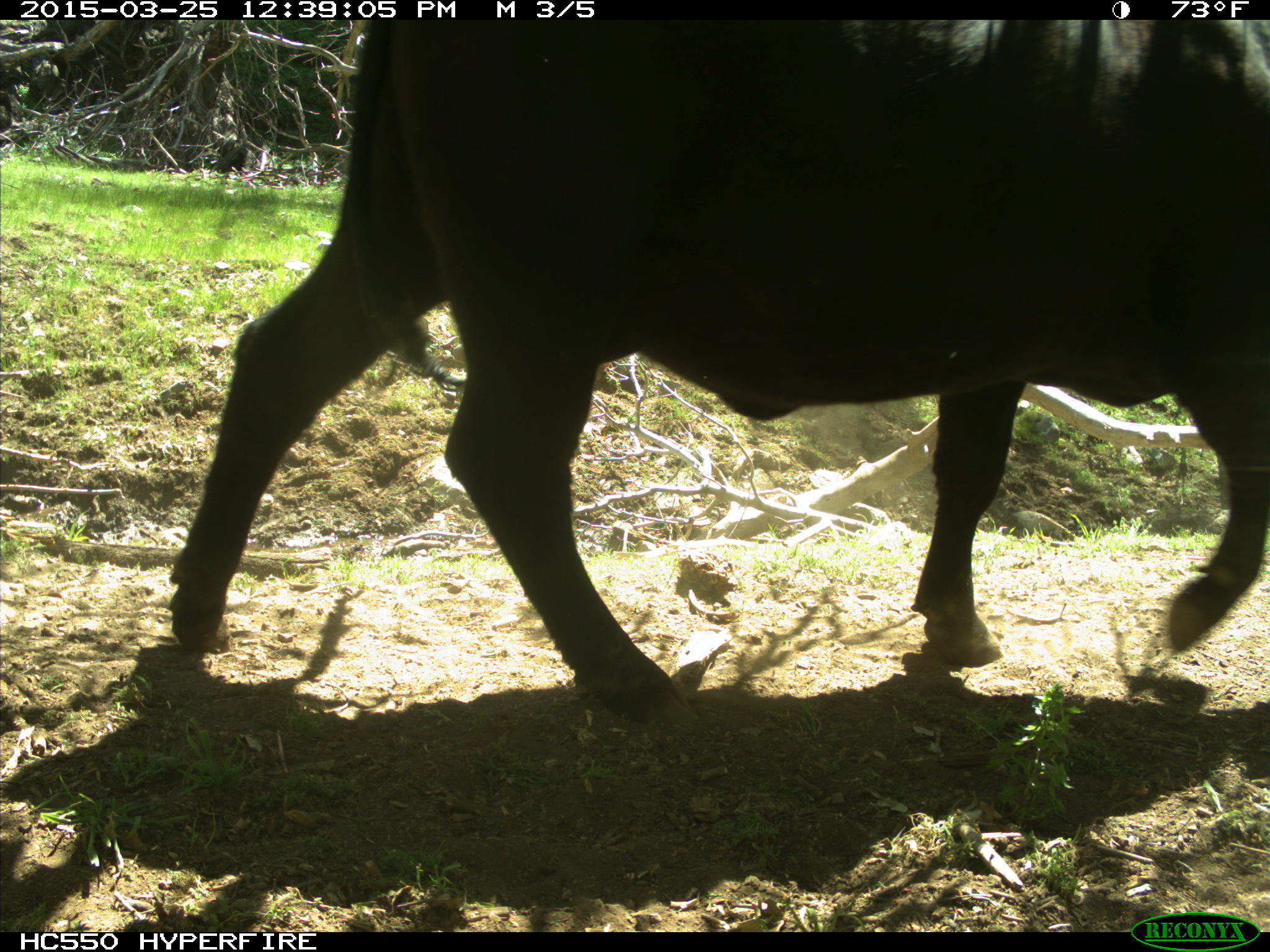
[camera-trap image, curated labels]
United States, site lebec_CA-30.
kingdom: Animalia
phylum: Chordata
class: Mammalia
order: Artiodactyla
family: Bovidae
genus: Bos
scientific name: Bos taurus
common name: domestic cow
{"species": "Bos taurus (domestic cow)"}